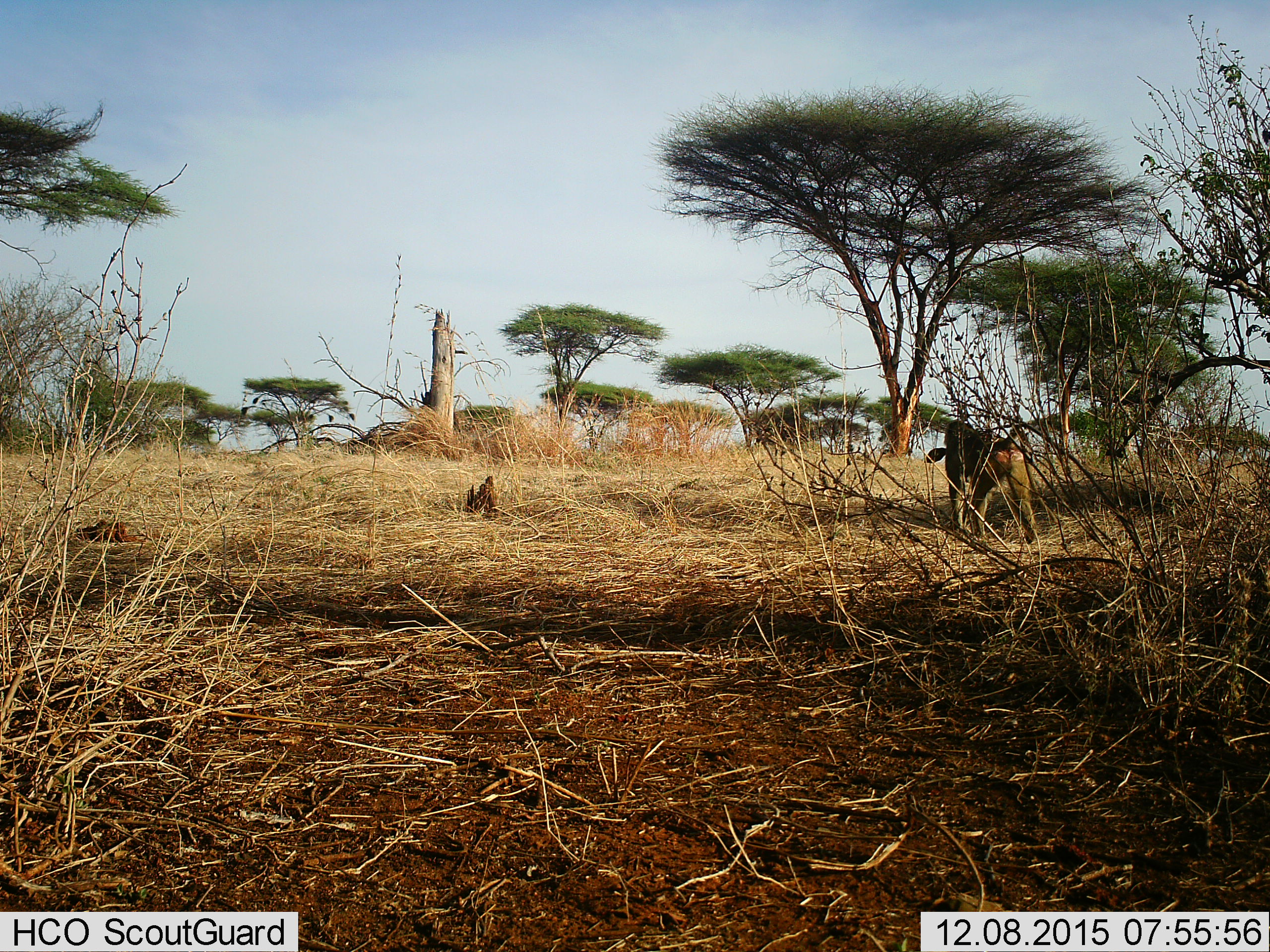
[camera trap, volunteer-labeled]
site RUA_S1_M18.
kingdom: Animalia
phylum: Chordata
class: Mammalia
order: Primates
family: Cercopithecidae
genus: Papio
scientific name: Papio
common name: baboon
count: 1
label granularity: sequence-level